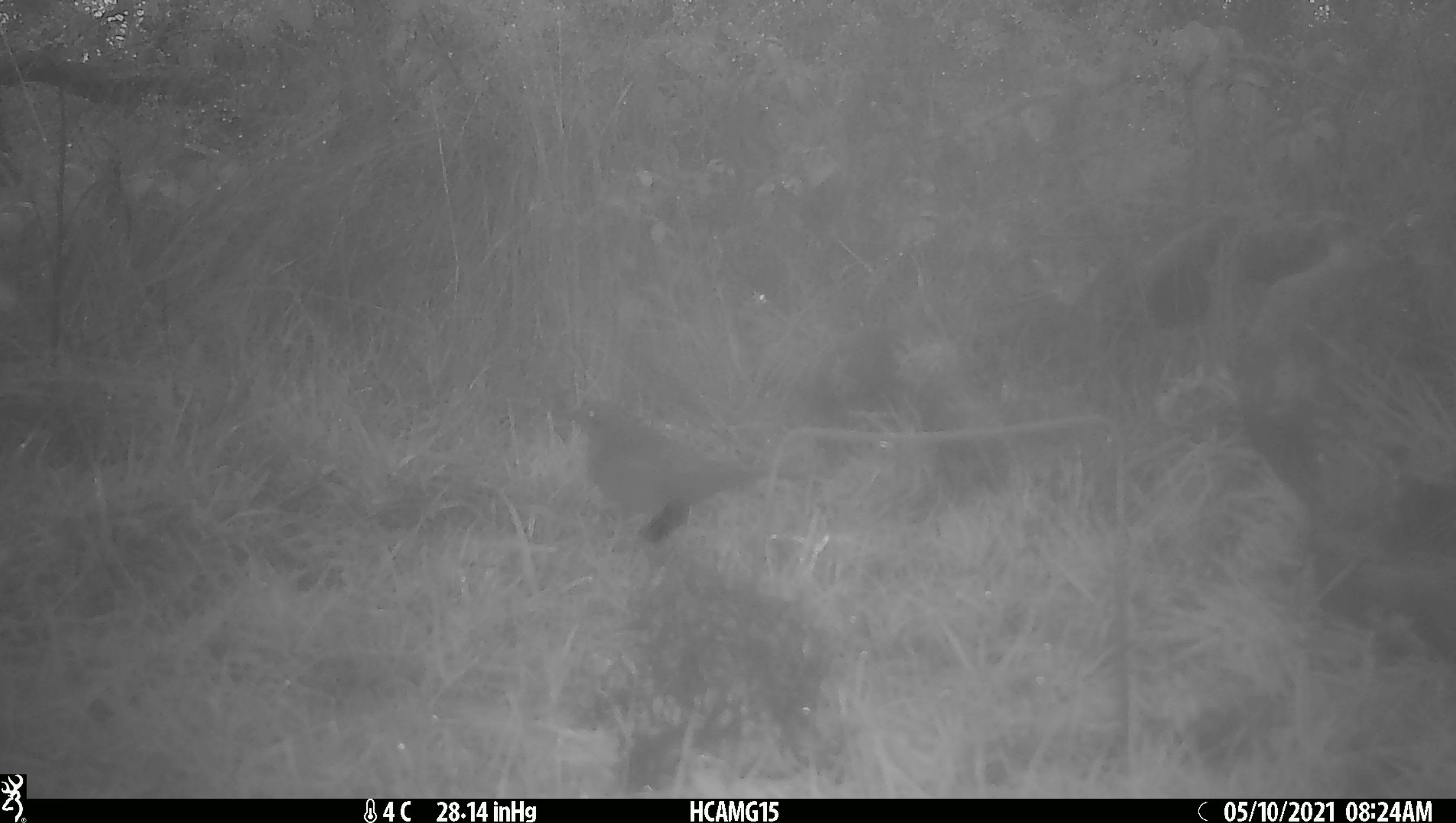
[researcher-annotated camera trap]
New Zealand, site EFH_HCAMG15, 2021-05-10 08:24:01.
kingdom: Animalia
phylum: Chordata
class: Aves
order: Passeriformes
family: Turdidae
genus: Turdus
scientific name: Turdus philomelos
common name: song thrush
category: thrush